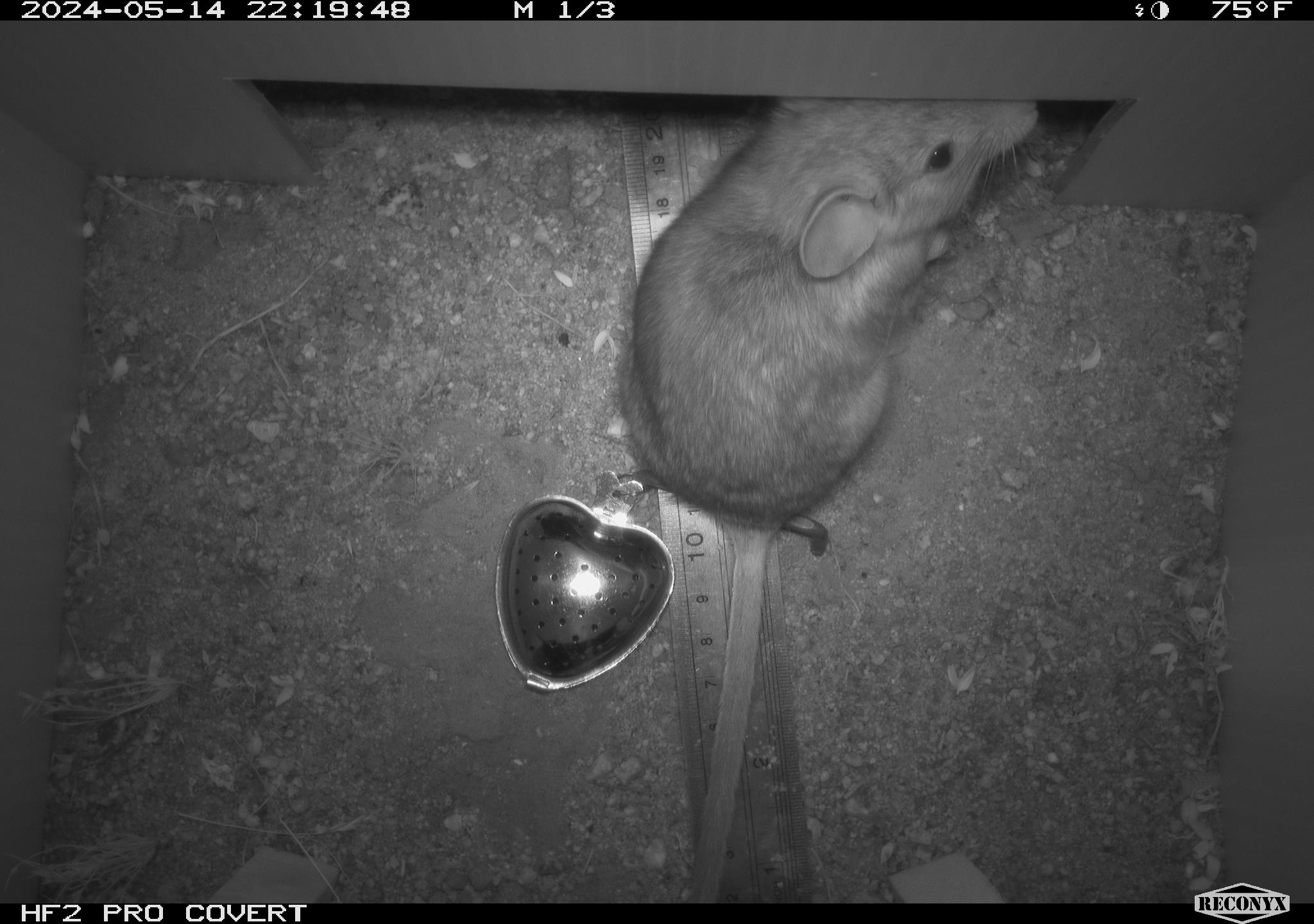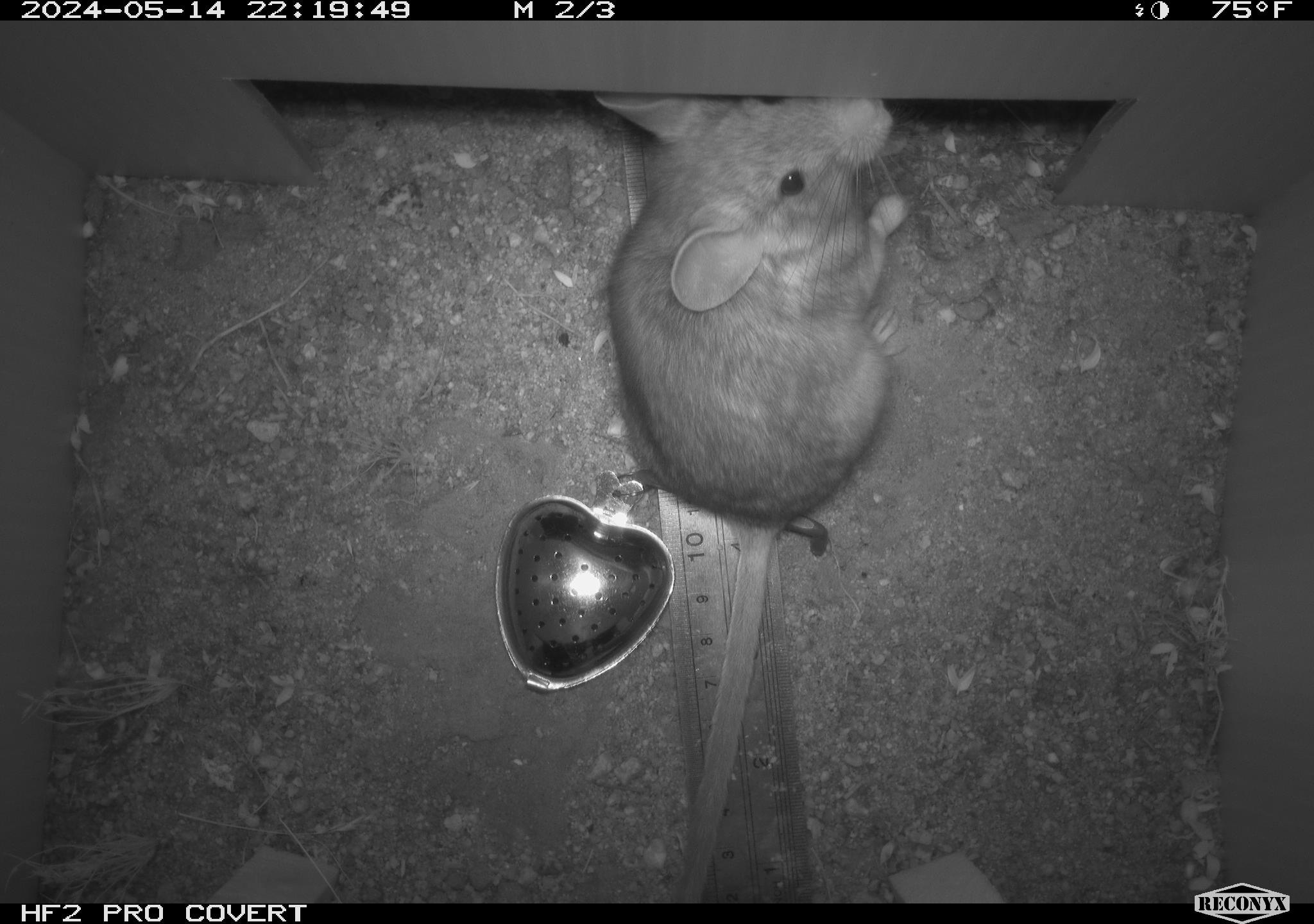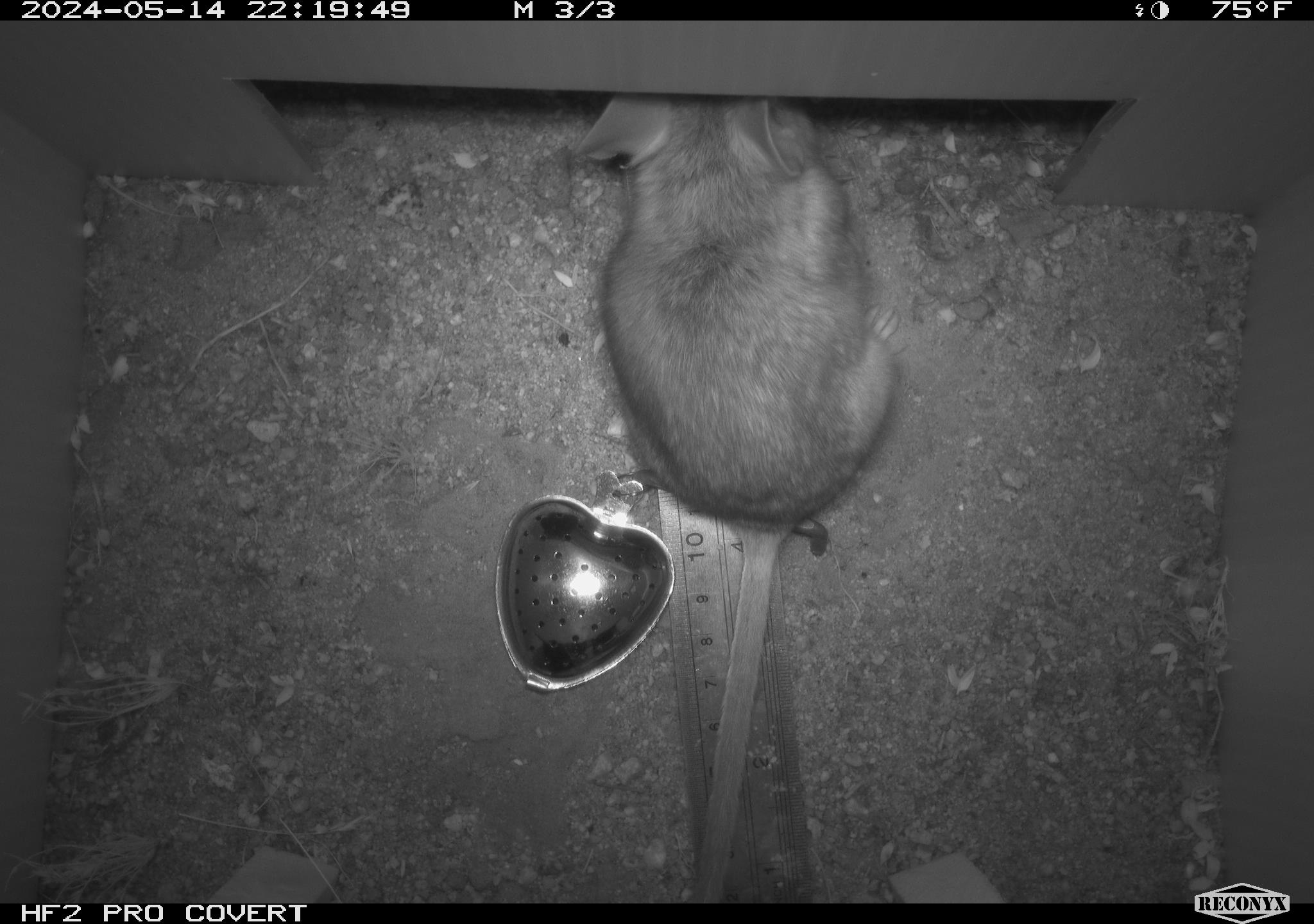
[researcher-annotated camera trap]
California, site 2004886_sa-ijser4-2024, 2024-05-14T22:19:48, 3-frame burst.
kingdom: Animalia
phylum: Chordata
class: Mammalia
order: Rodentia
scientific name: Rodentia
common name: woodrat or rat or mouse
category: woodrat or rat or mouse species